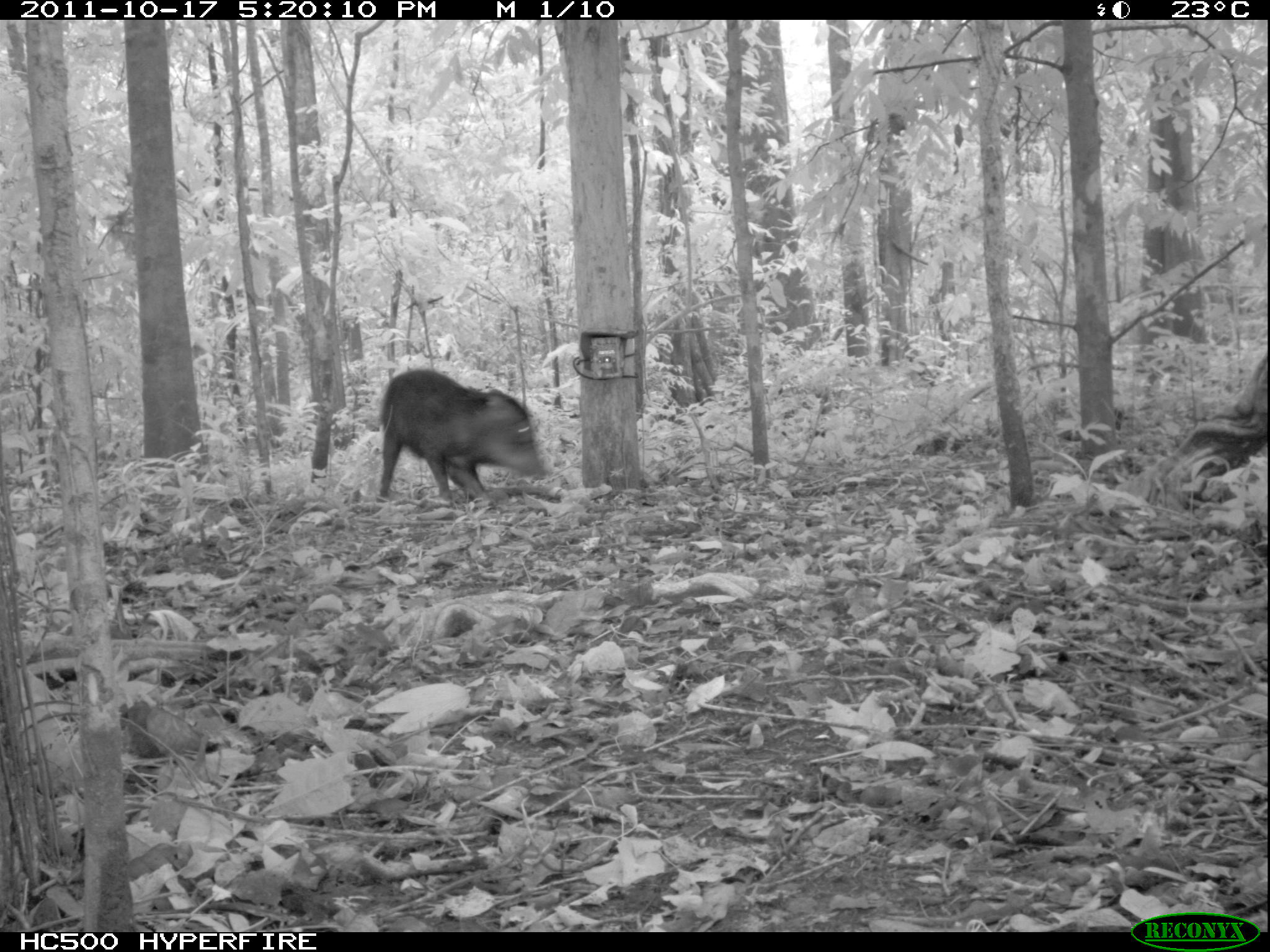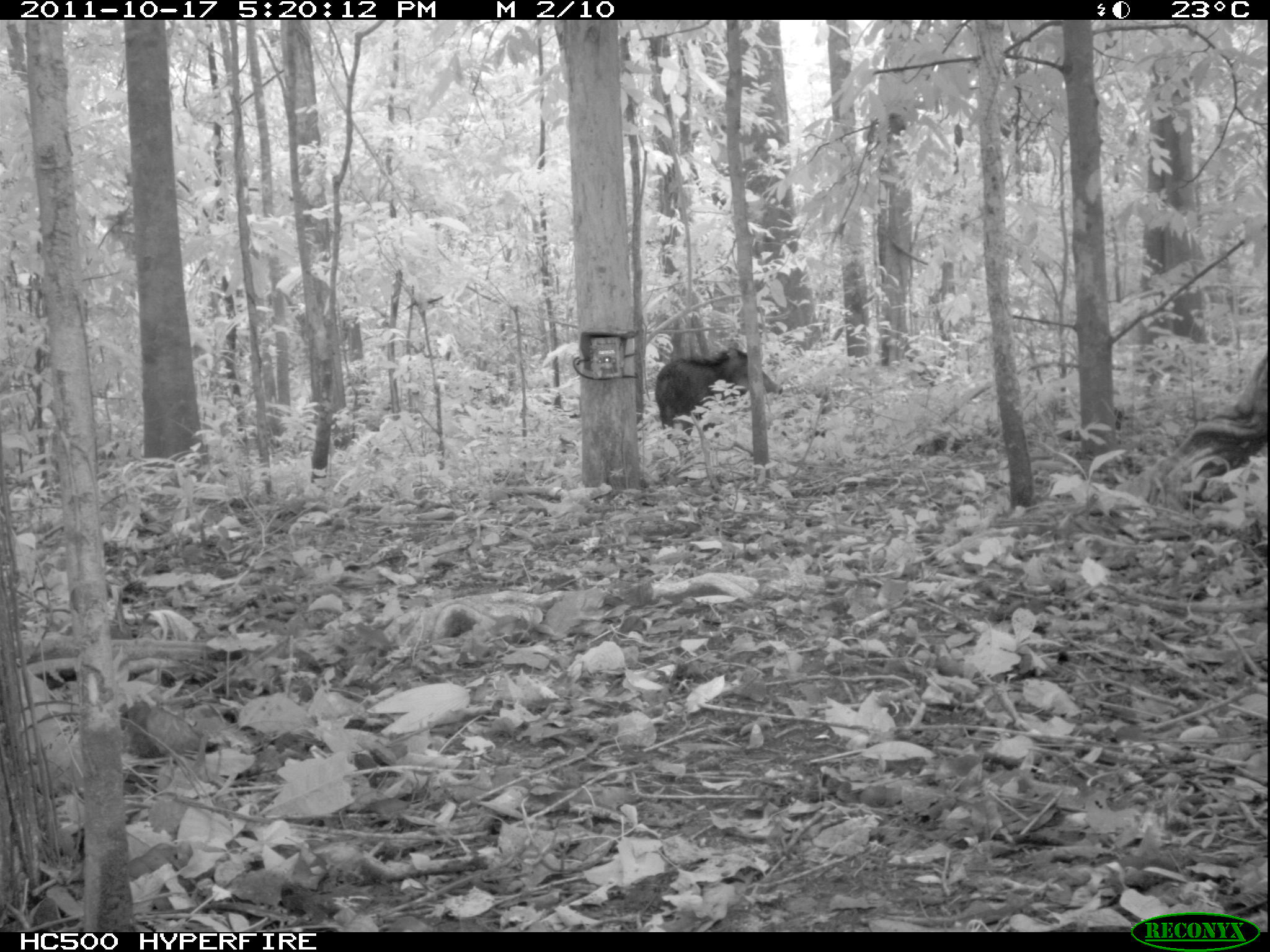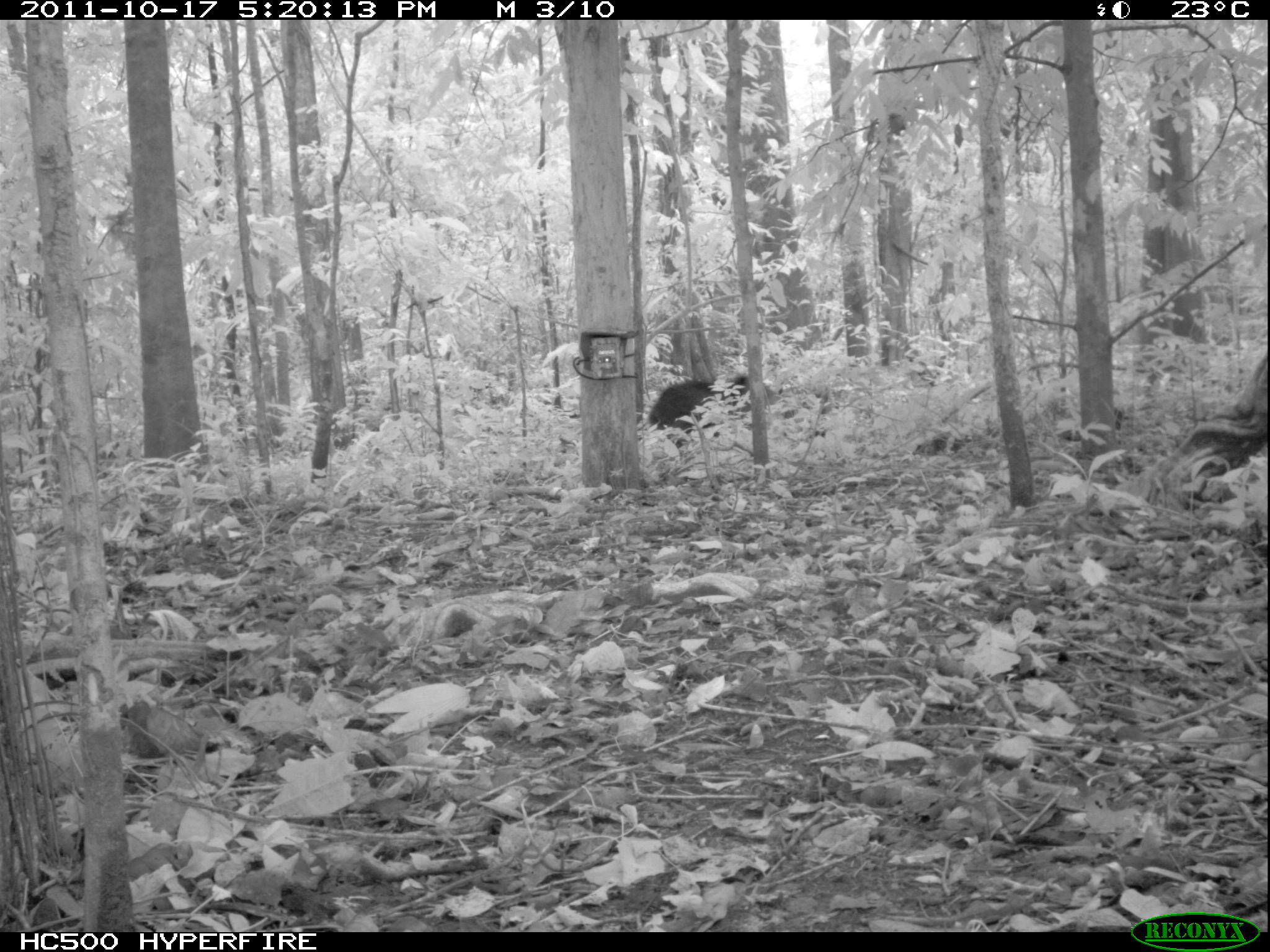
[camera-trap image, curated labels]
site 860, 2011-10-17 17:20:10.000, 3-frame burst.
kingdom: Animalia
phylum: Chordata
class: Mammalia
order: Artiodactyla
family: Tayassuidae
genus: Tayassu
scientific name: Tayassu pecari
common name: white-lipped peccary